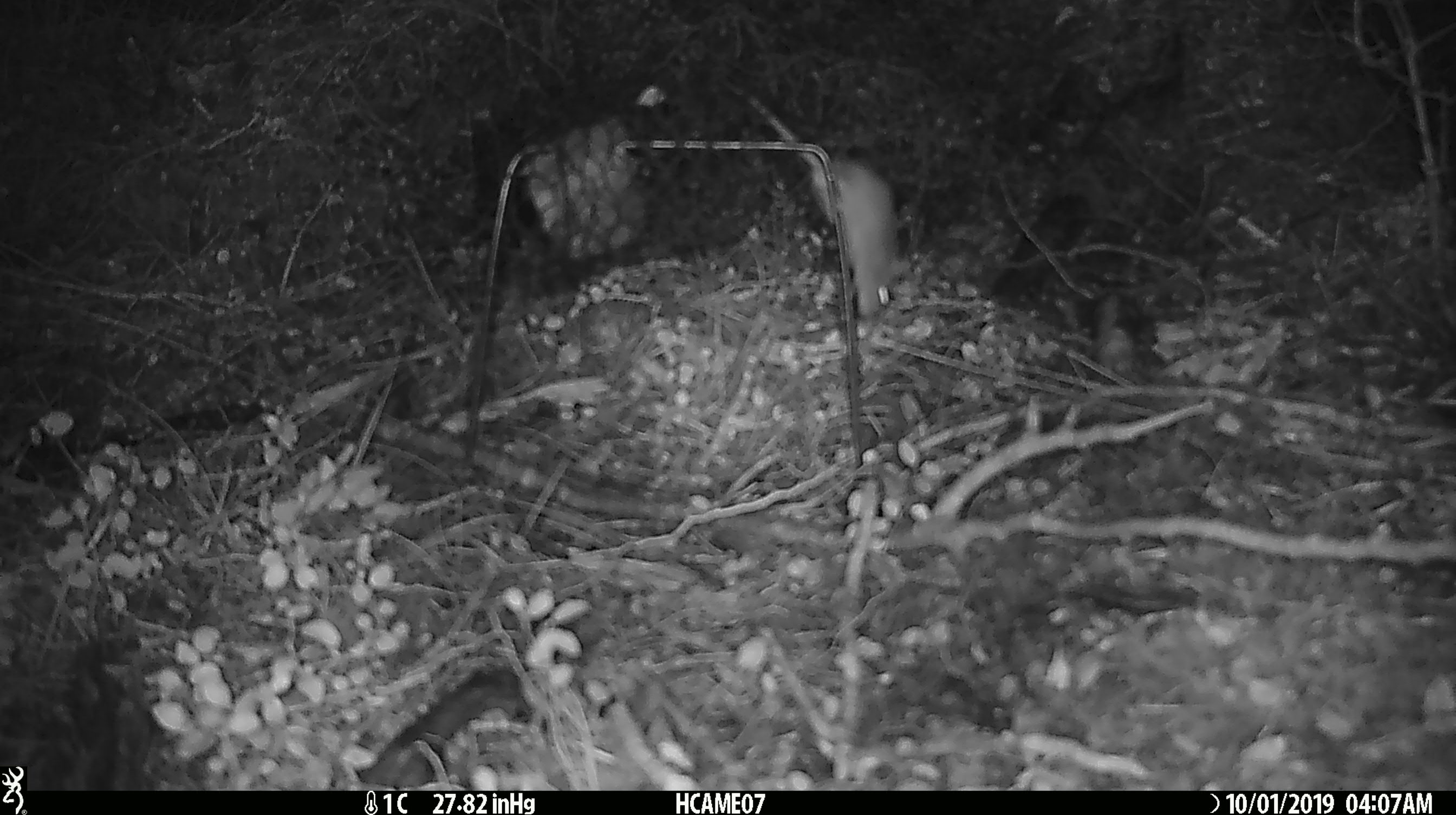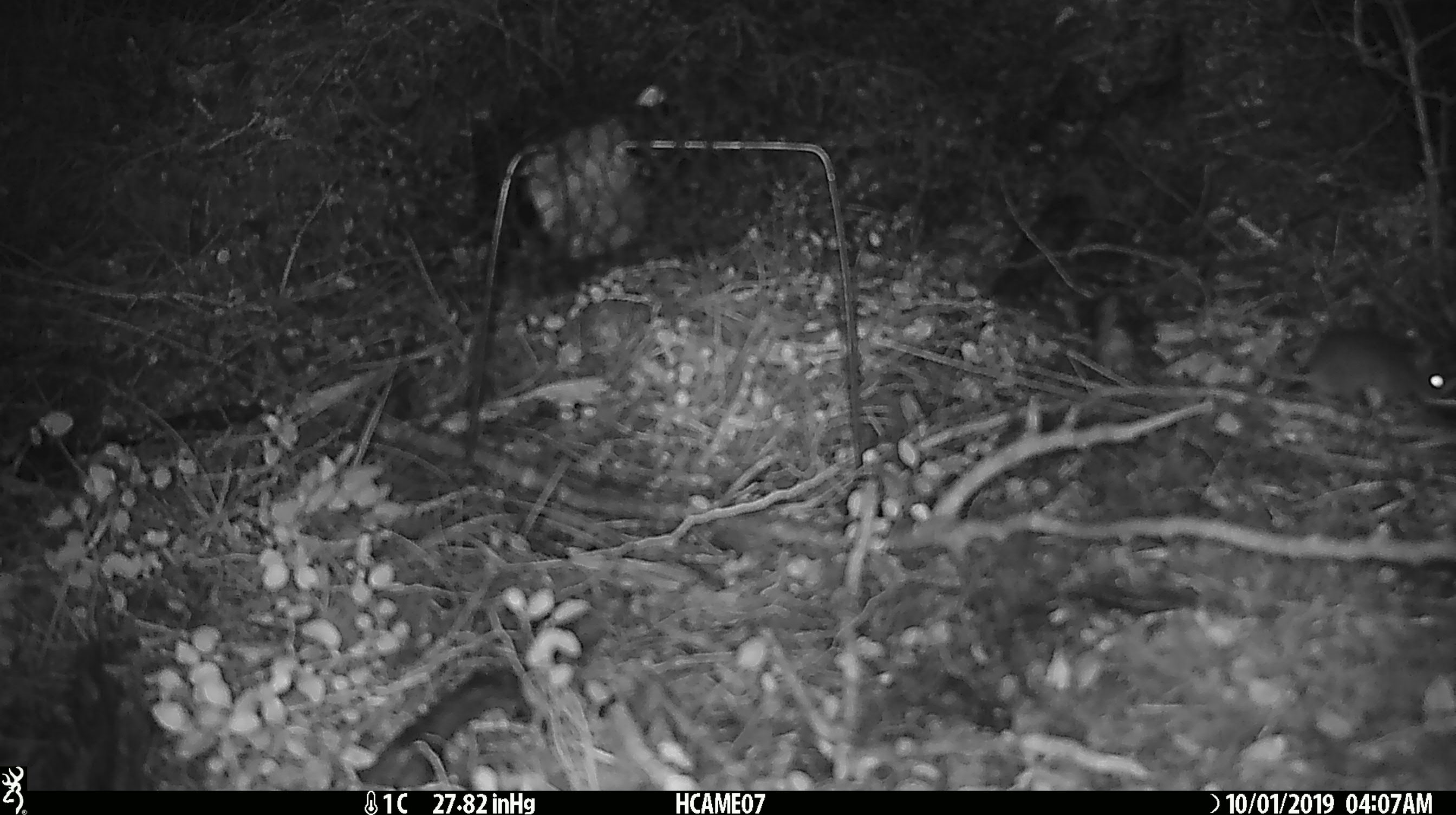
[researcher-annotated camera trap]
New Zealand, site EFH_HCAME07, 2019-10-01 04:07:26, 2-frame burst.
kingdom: Animalia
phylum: Chordata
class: Mammalia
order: Rodentia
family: Muridae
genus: Mus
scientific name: Mus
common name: mouse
Mouse (Mus).